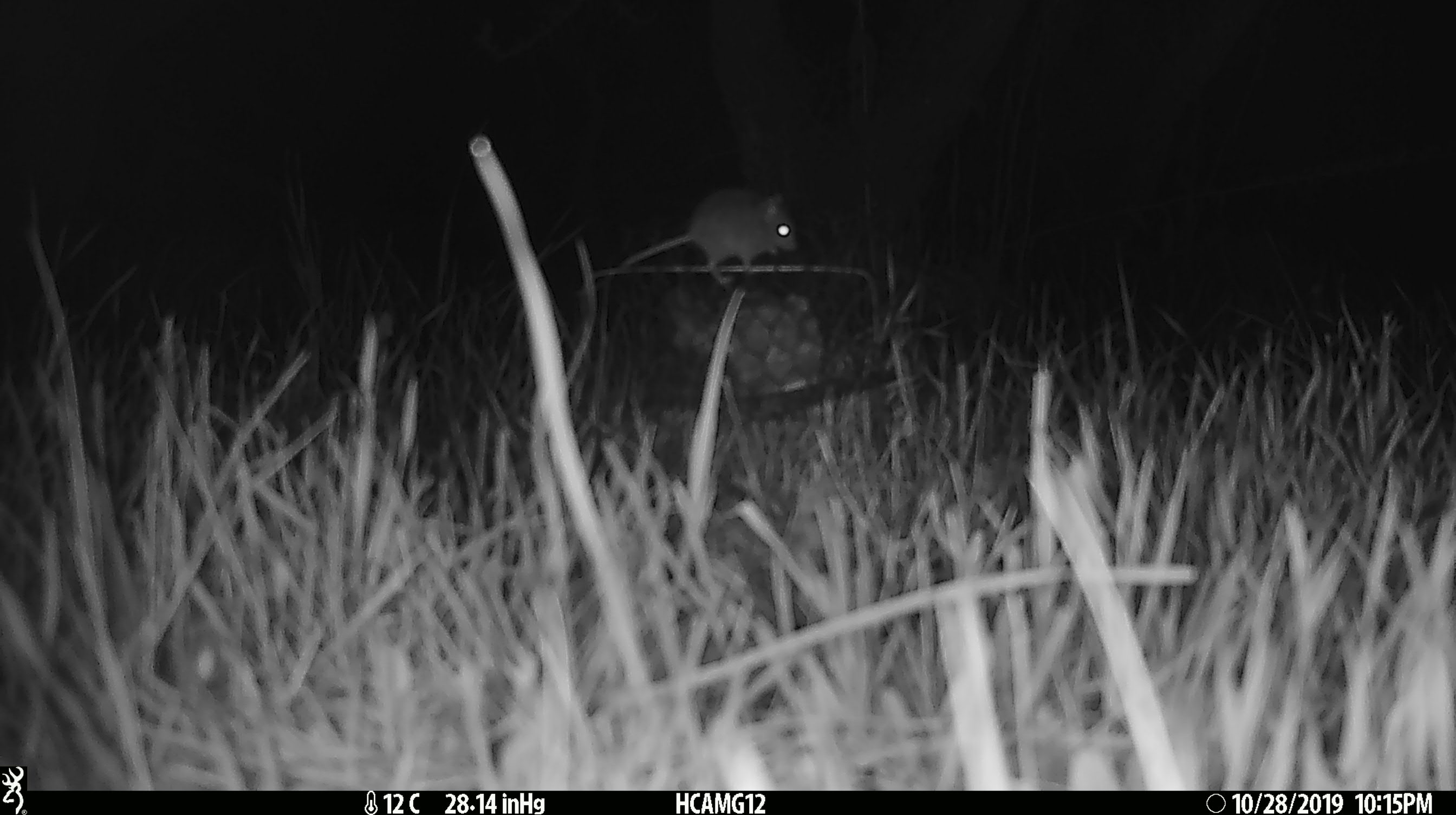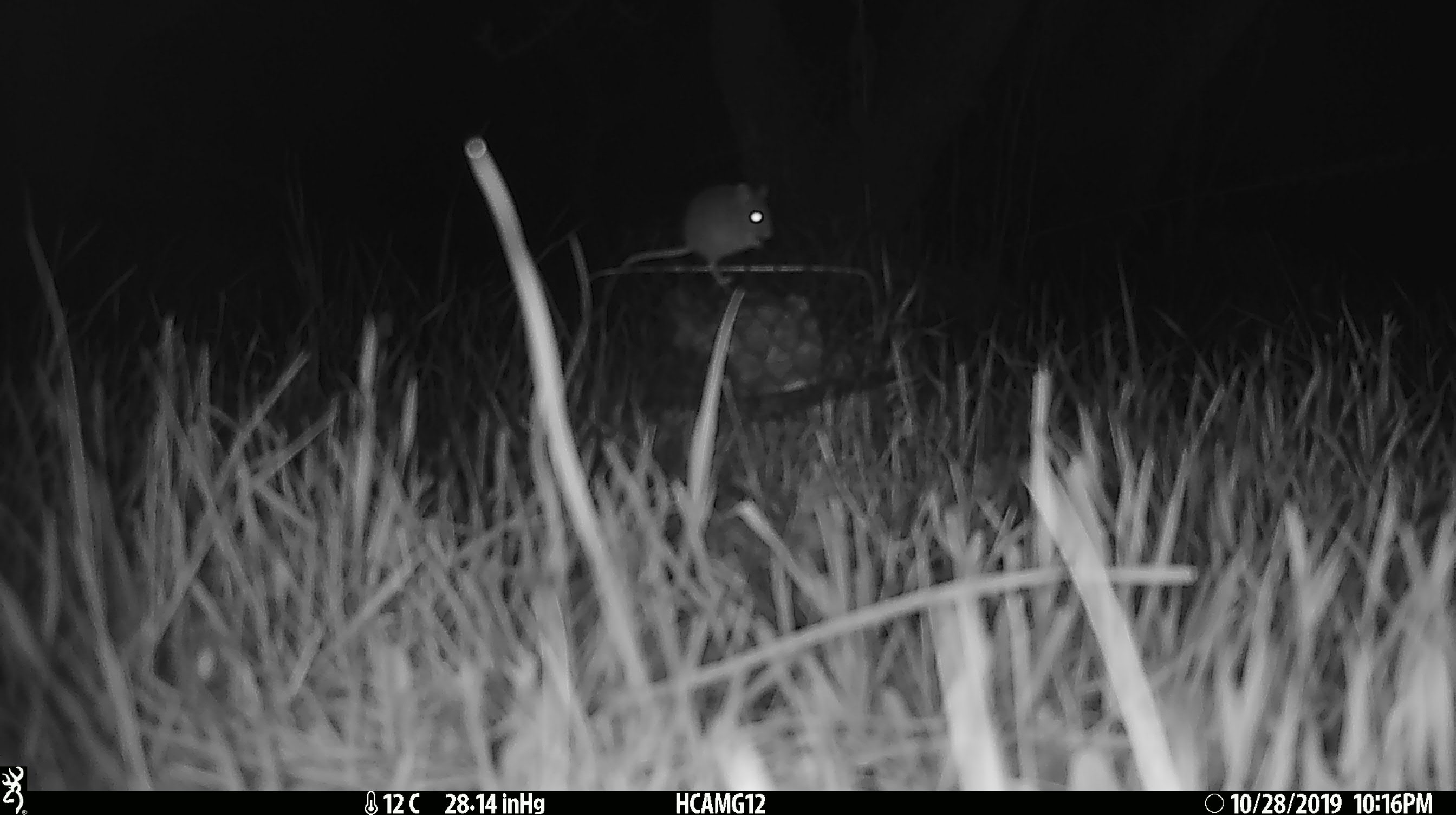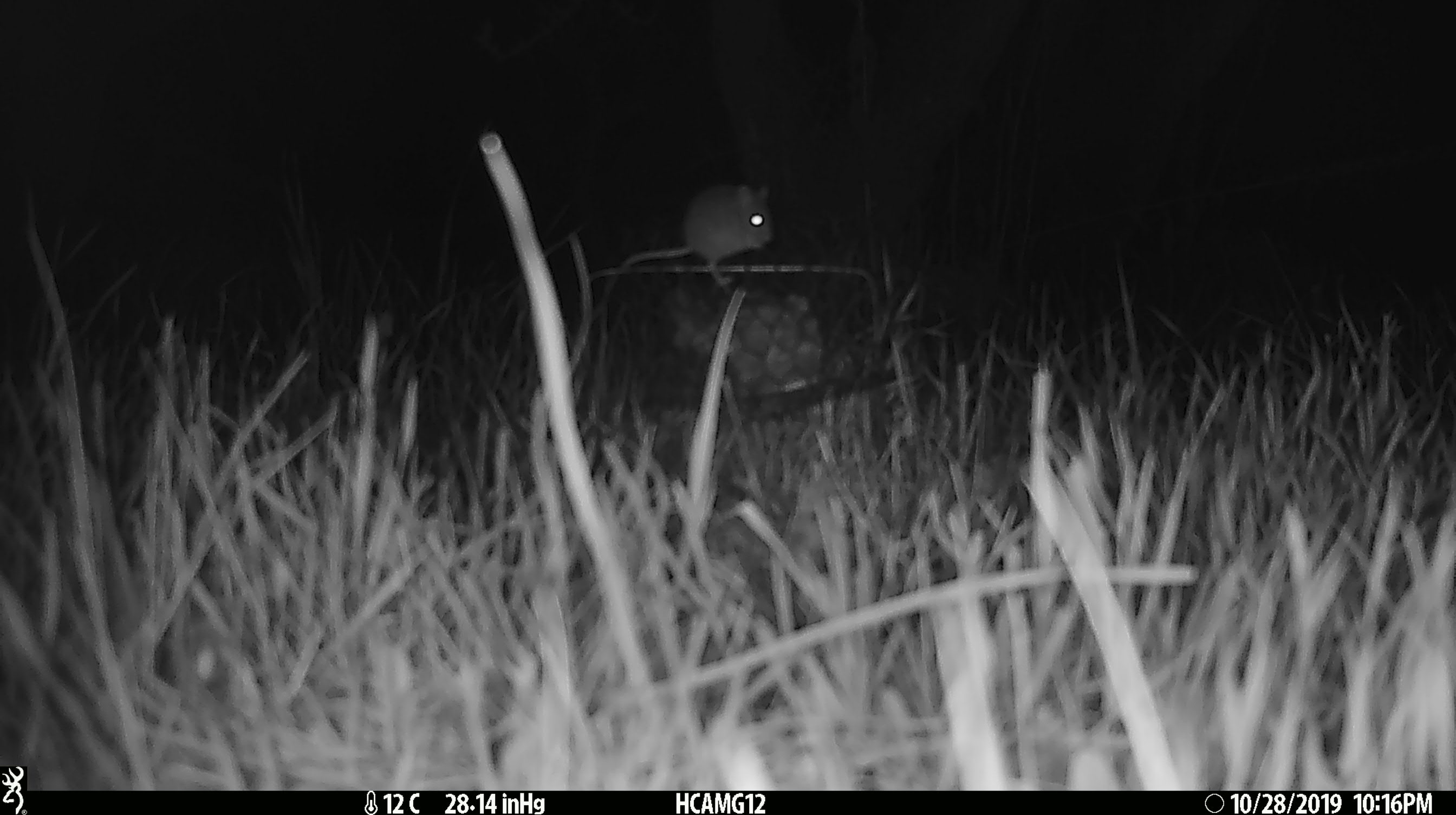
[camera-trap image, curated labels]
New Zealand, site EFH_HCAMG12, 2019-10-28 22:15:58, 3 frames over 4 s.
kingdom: Animalia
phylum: Chordata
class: Mammalia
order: Rodentia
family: Muridae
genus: Mus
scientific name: Mus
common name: mouse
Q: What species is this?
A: Mouse (Mus).